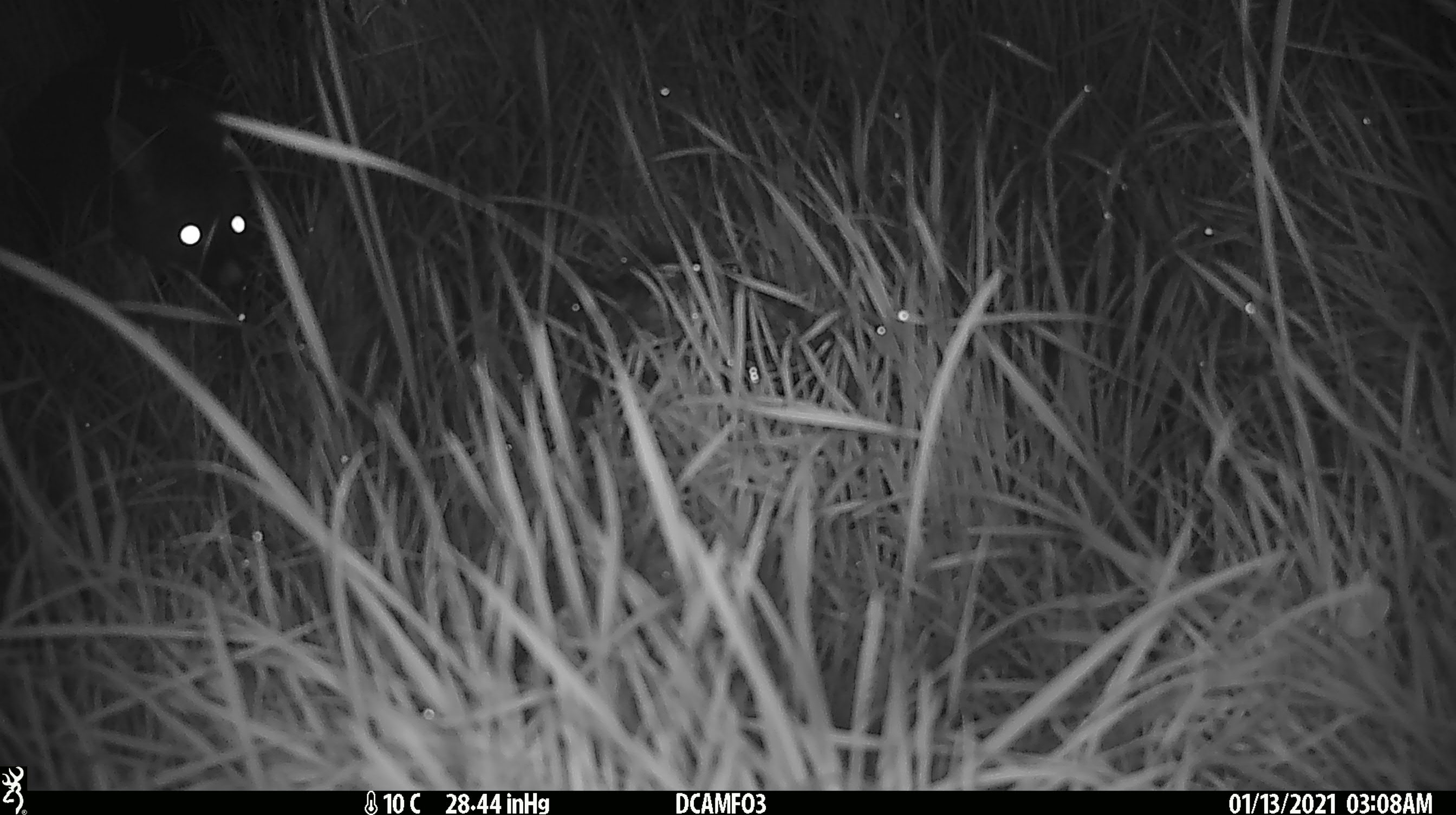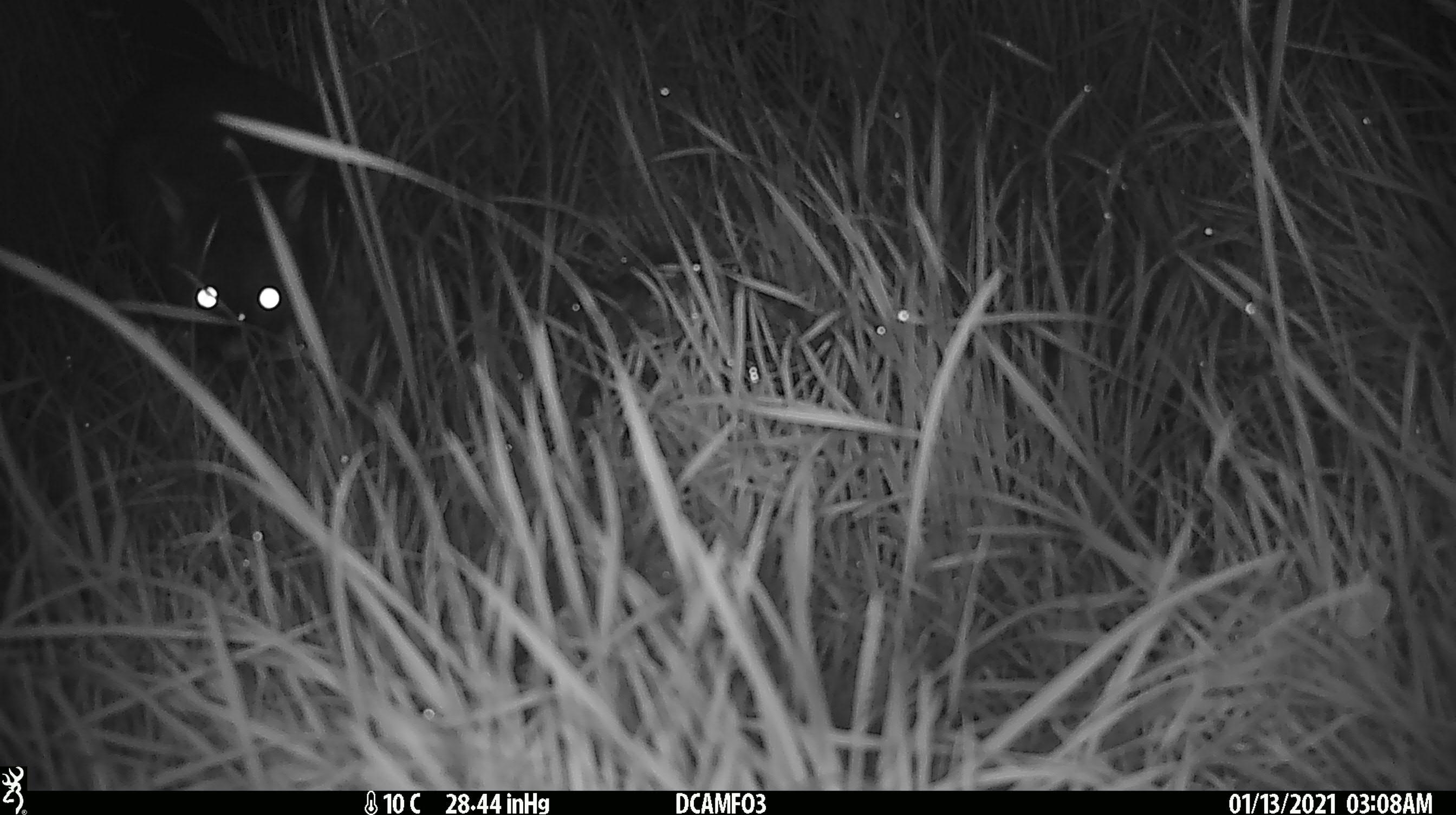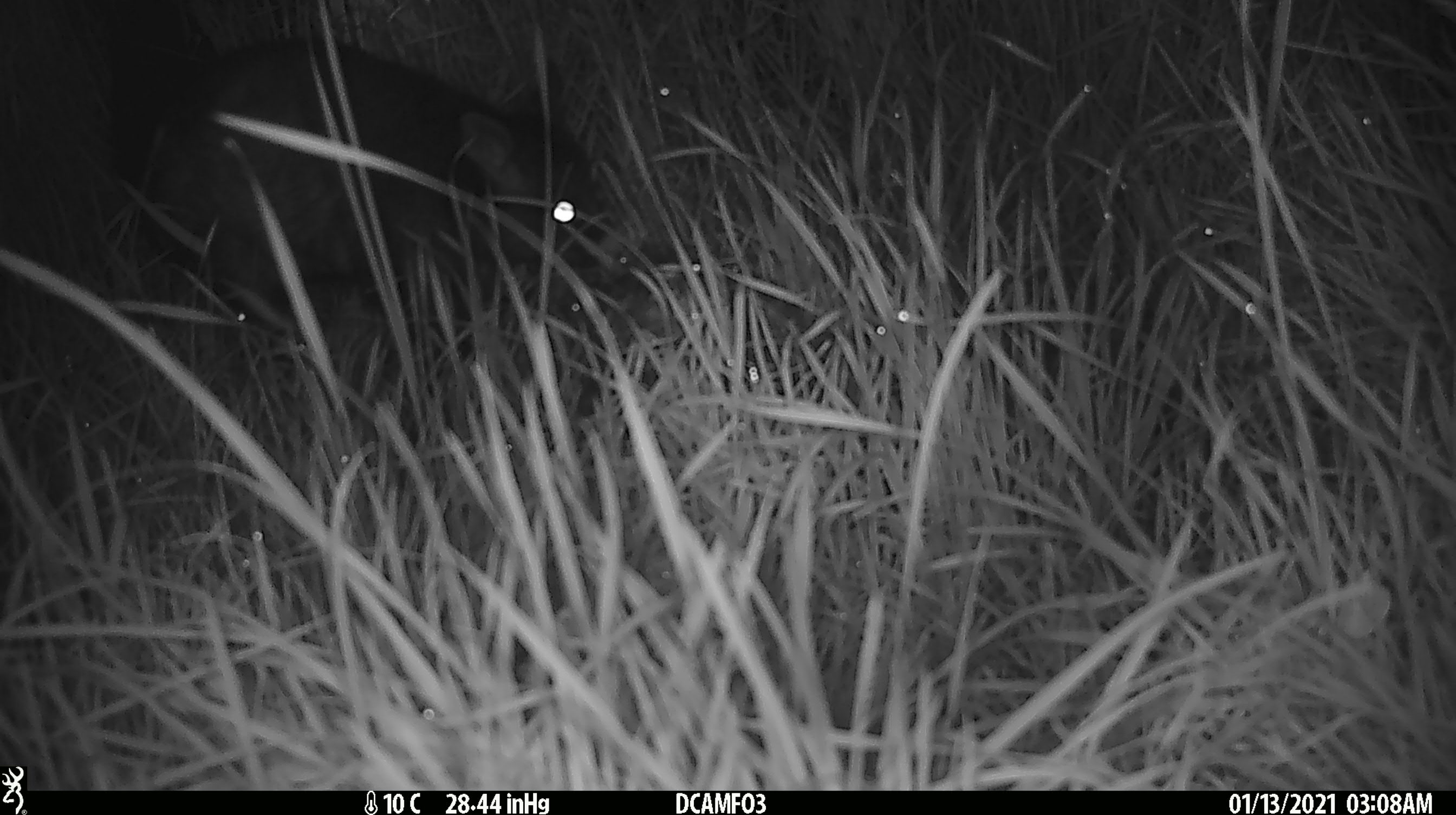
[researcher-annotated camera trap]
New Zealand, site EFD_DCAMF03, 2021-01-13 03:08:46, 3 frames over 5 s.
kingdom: Animalia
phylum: Chordata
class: Mammalia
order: Diprotodontia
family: Phalangeridae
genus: Trichosurus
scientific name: Trichosurus vulpecula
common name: common brushtail possum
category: possum